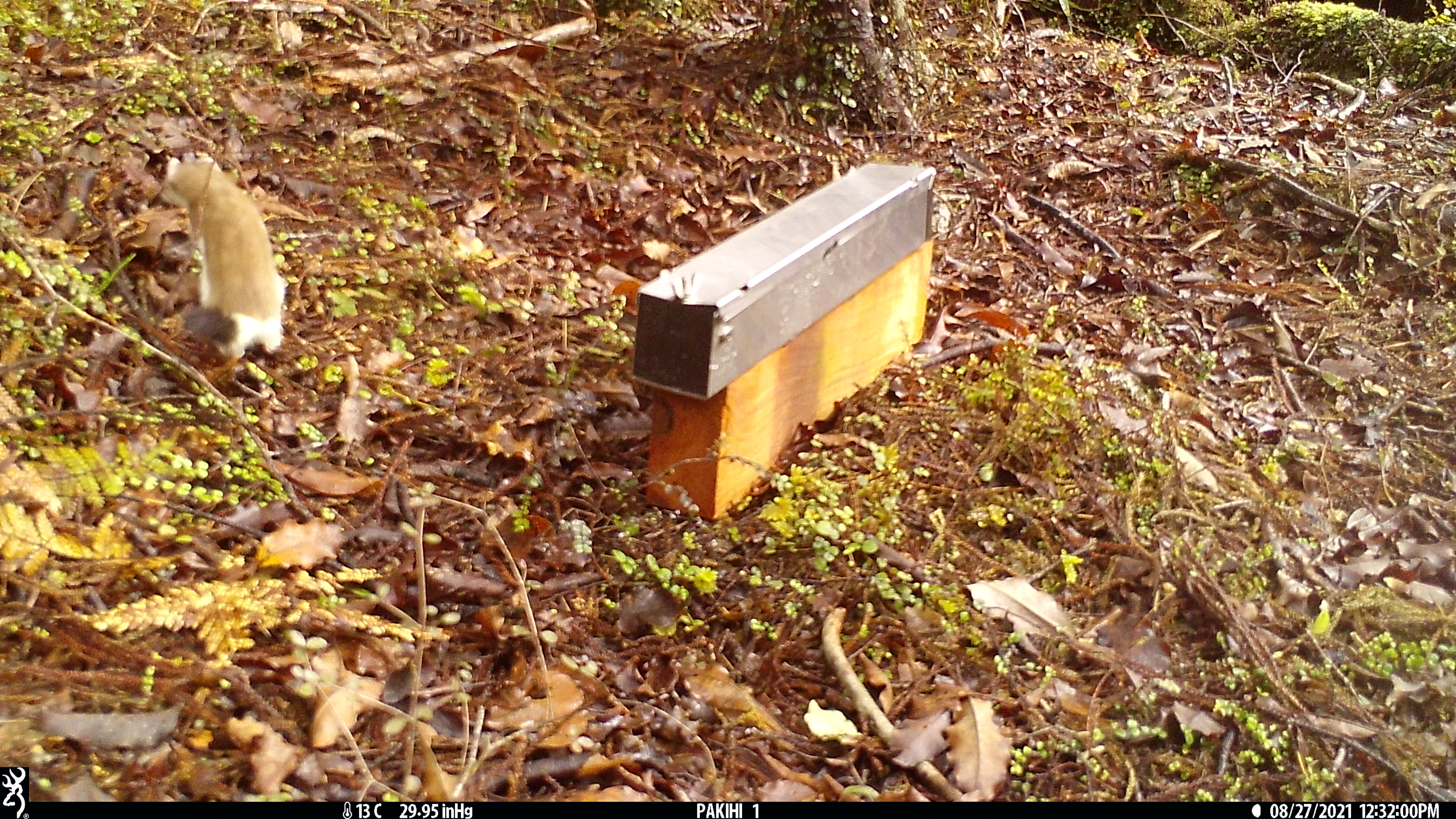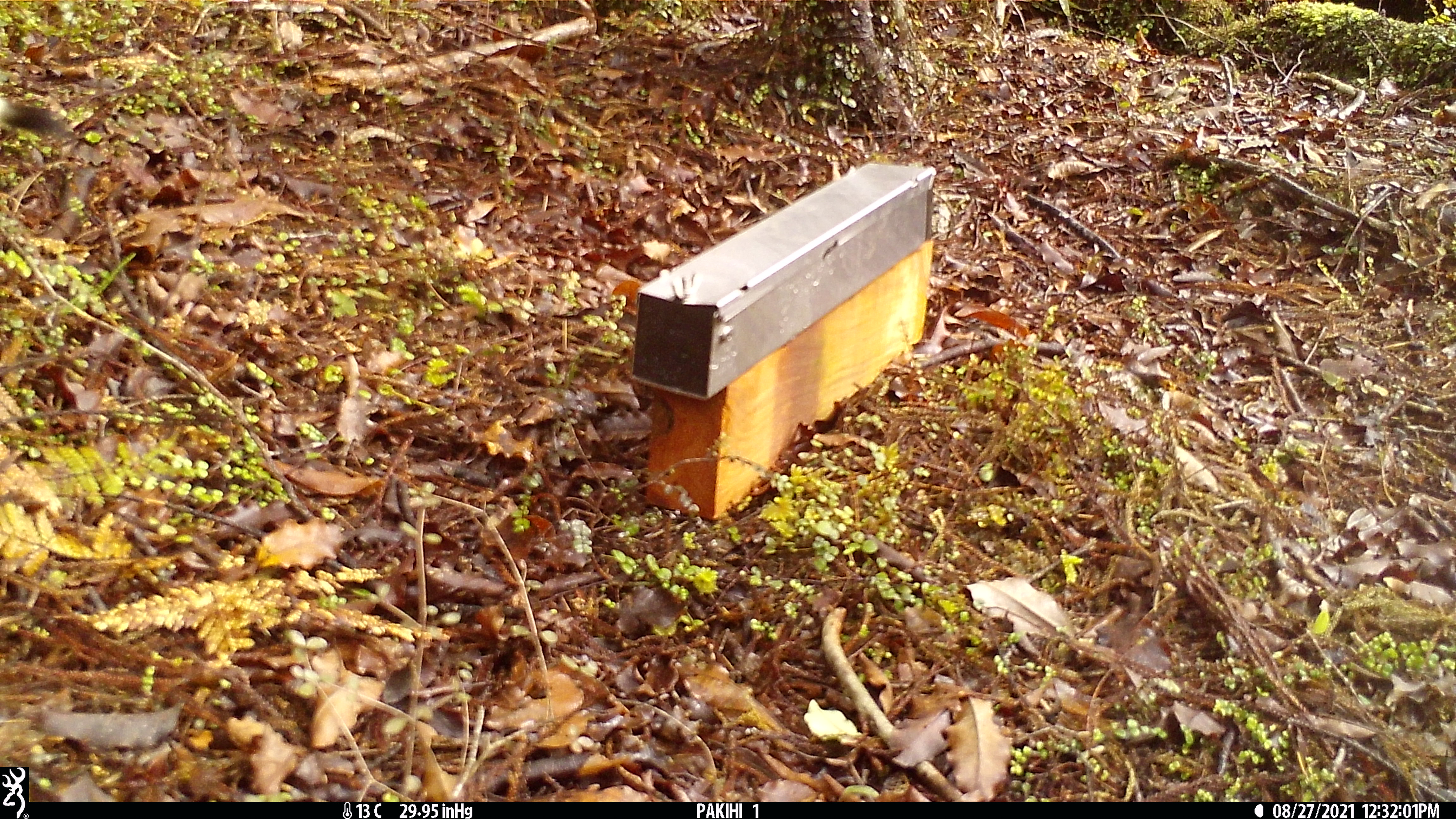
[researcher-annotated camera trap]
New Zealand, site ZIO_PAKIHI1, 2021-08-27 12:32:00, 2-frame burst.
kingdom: Animalia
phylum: Chordata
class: Mammalia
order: Carnivora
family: Mustelidae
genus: Mustela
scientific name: Mustela erminea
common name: stoat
Stoat (Mustela erminea).